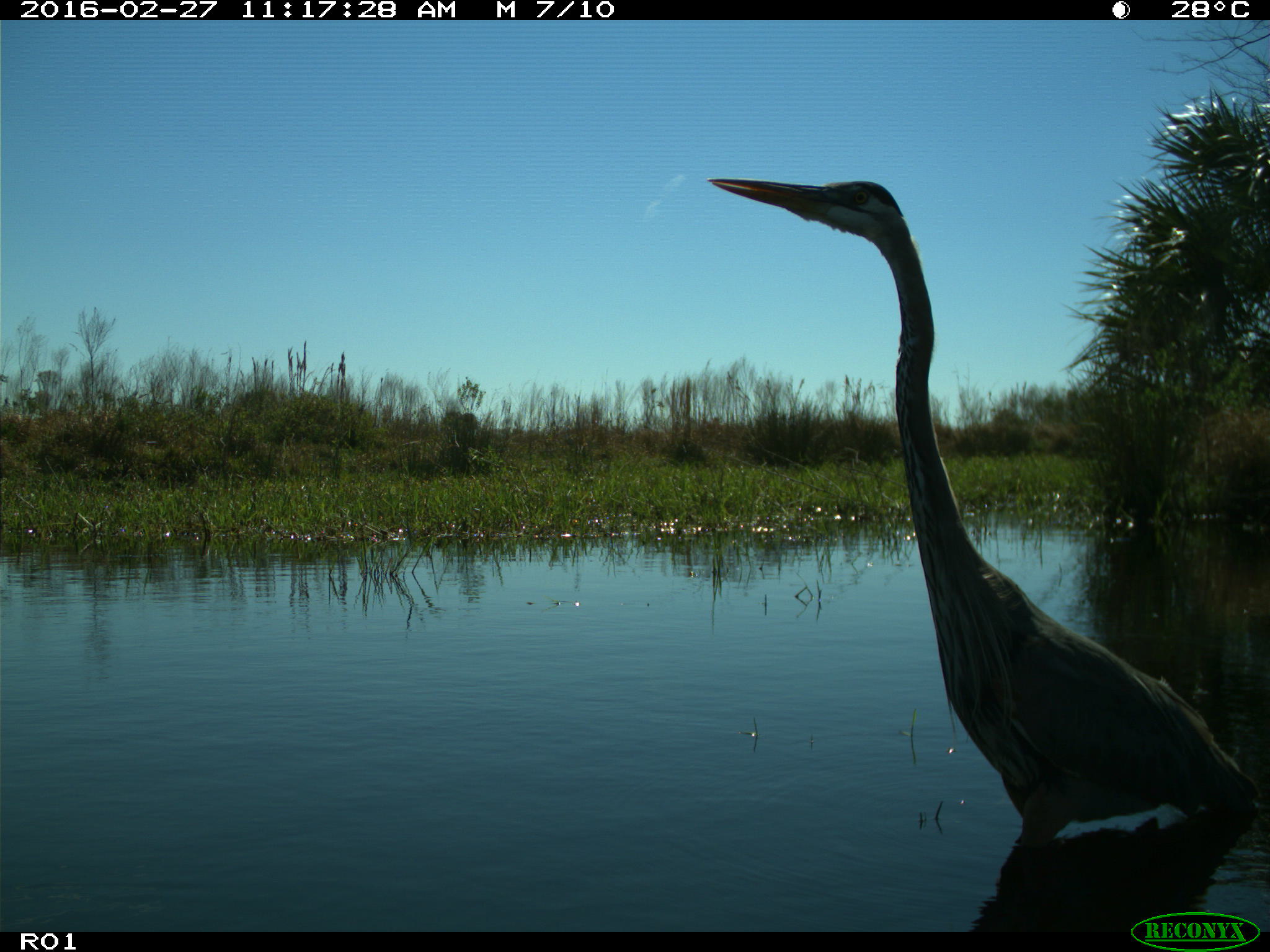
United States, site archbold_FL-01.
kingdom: Animalia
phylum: Chordata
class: Aves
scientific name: Aves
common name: birds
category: unidentified bird